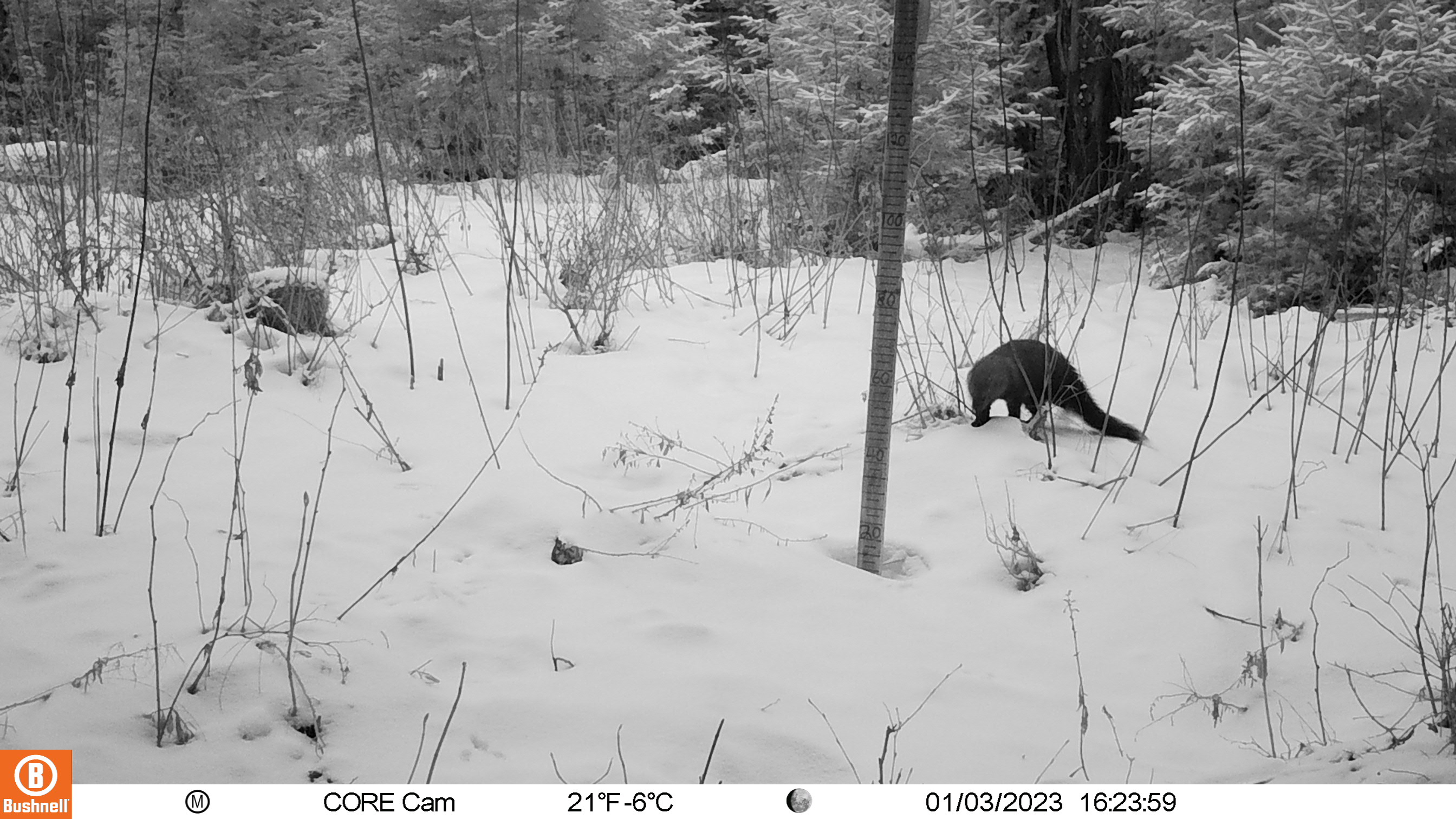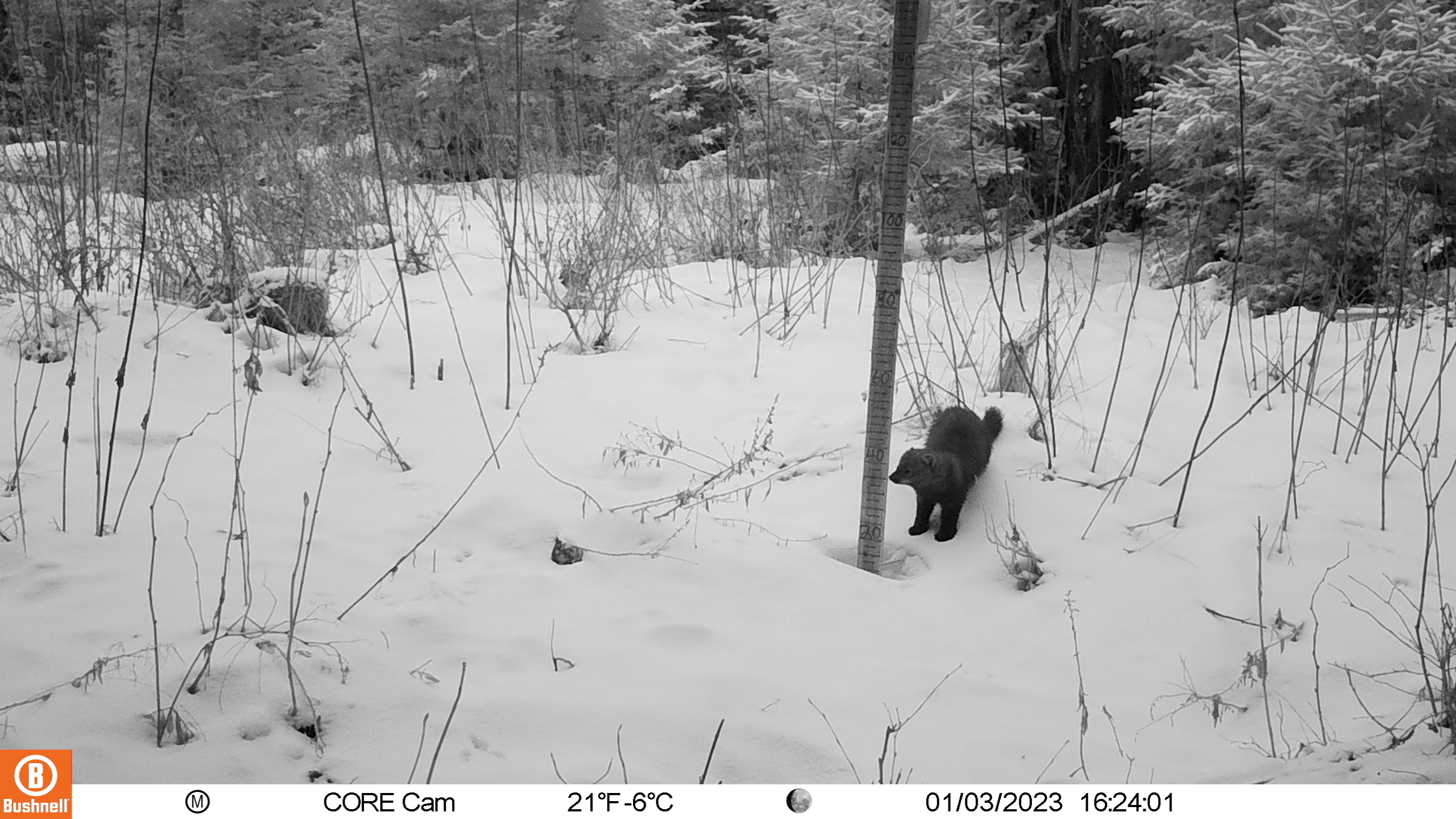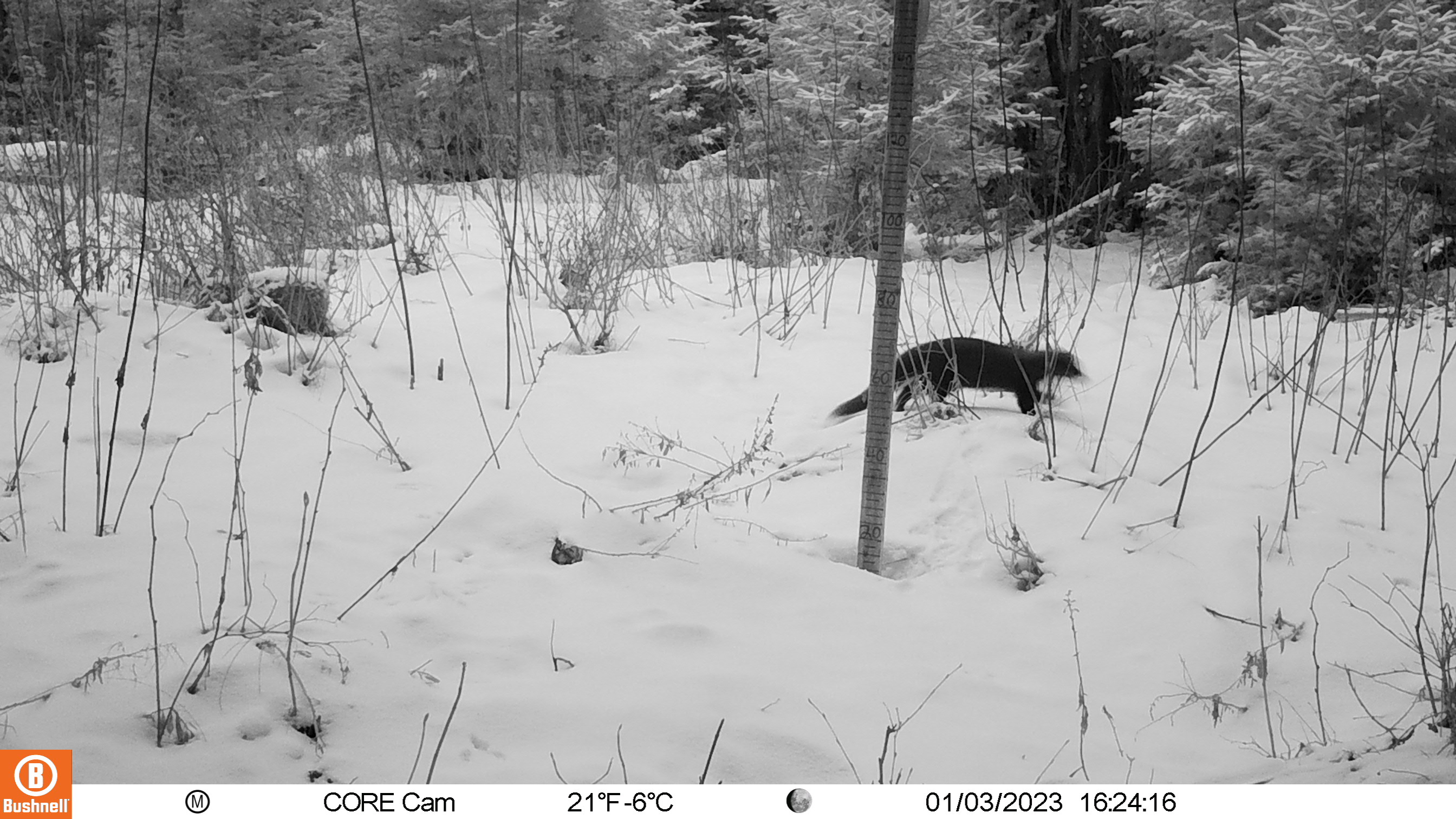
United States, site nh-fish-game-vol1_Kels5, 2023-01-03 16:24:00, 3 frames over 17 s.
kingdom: Animalia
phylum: Chordata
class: Mammalia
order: Carnivora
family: Mustelidae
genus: Pekania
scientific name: Pekania pennanti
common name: fisher